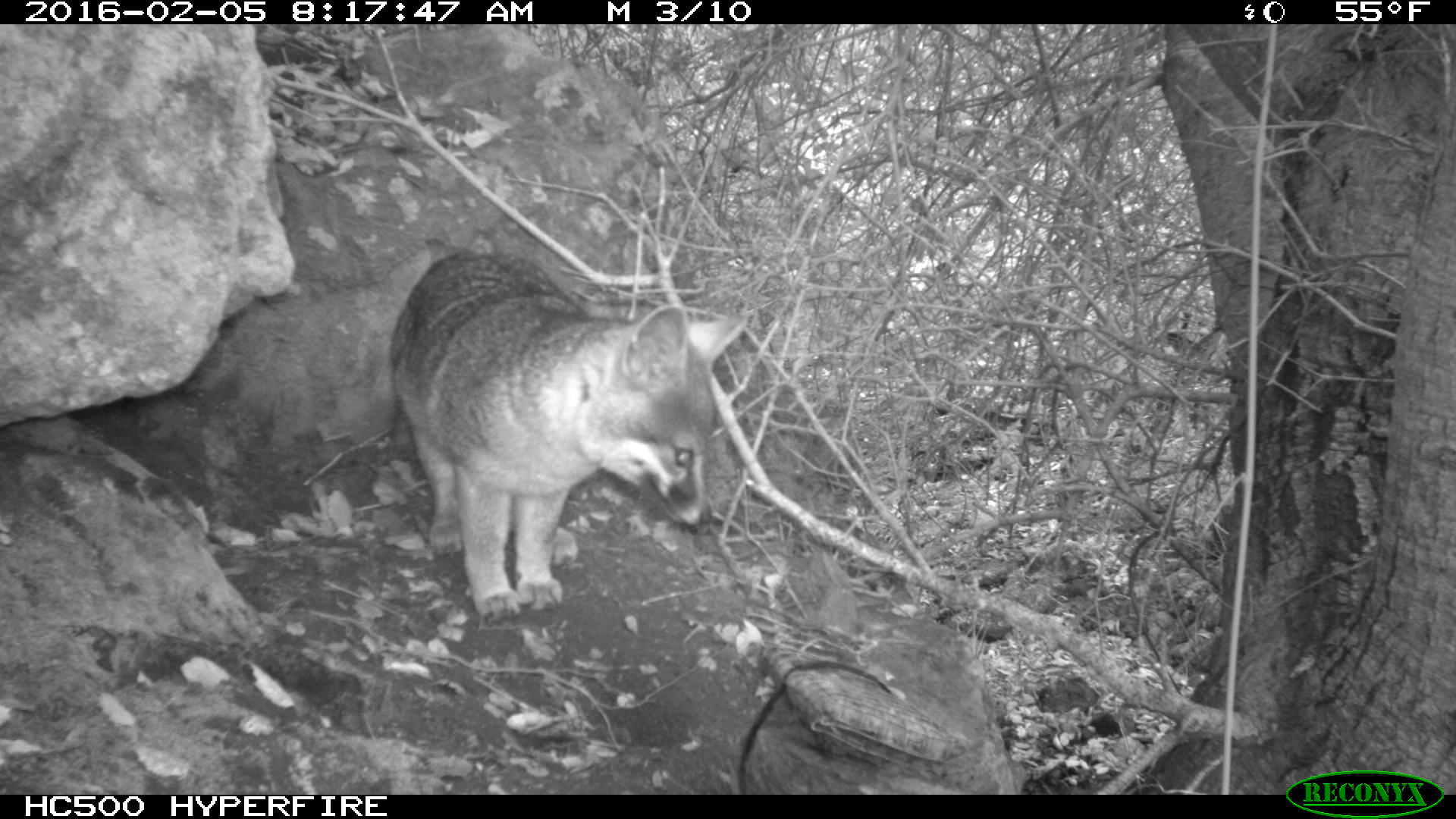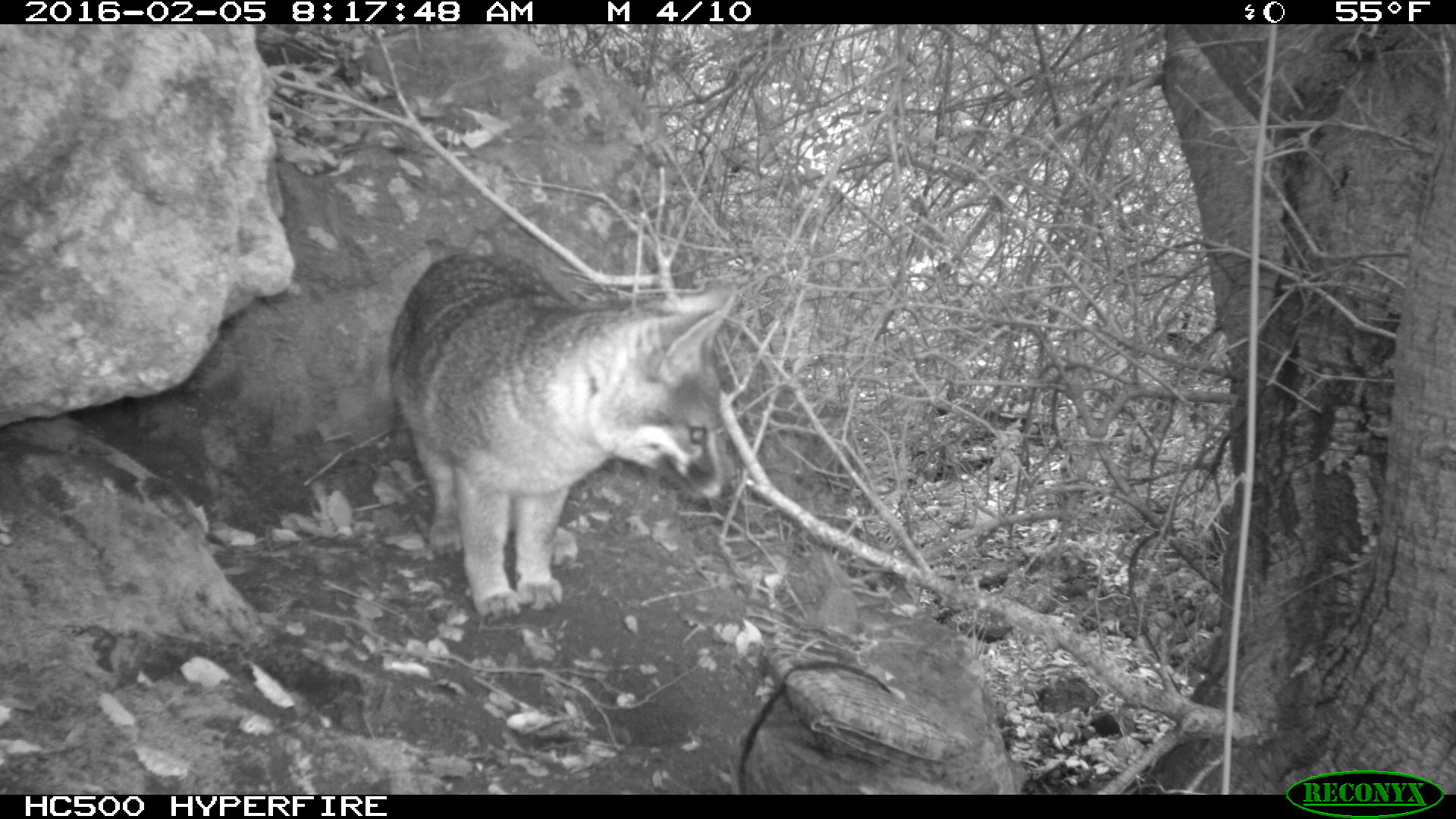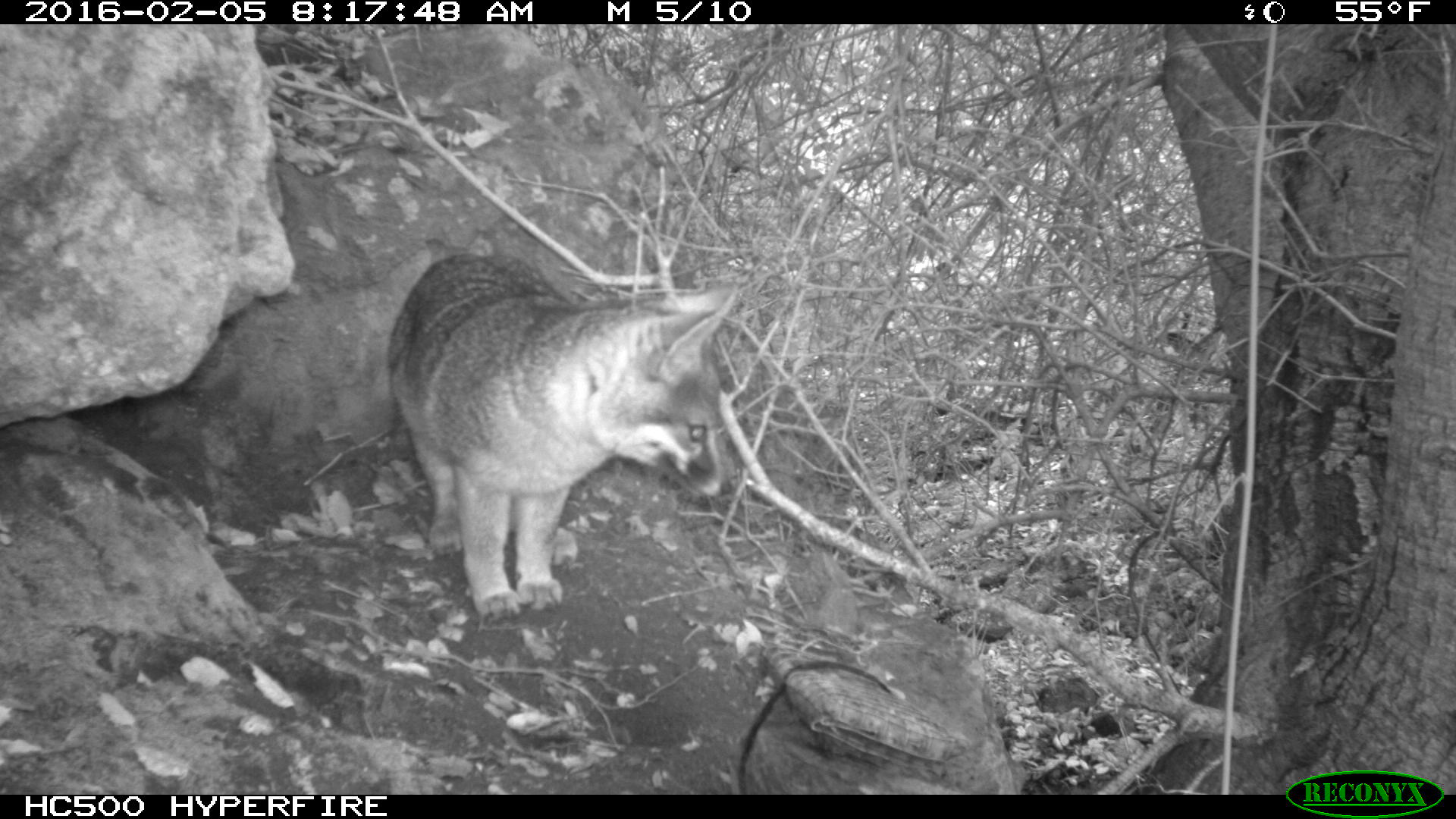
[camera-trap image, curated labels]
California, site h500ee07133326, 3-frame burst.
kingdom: Animalia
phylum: Chordata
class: Mammalia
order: Carnivora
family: Canidae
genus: Urocyon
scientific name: Urocyon littoralis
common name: island fox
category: fox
Fox (island fox) (Urocyon littoralis).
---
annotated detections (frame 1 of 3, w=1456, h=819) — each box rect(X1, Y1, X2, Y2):
fox: rect(385, 238, 749, 625)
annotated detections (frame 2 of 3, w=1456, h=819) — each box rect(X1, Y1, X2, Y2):
fox: rect(387, 251, 736, 626)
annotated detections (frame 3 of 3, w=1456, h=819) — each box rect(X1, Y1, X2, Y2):
fox: rect(387, 252, 738, 619)